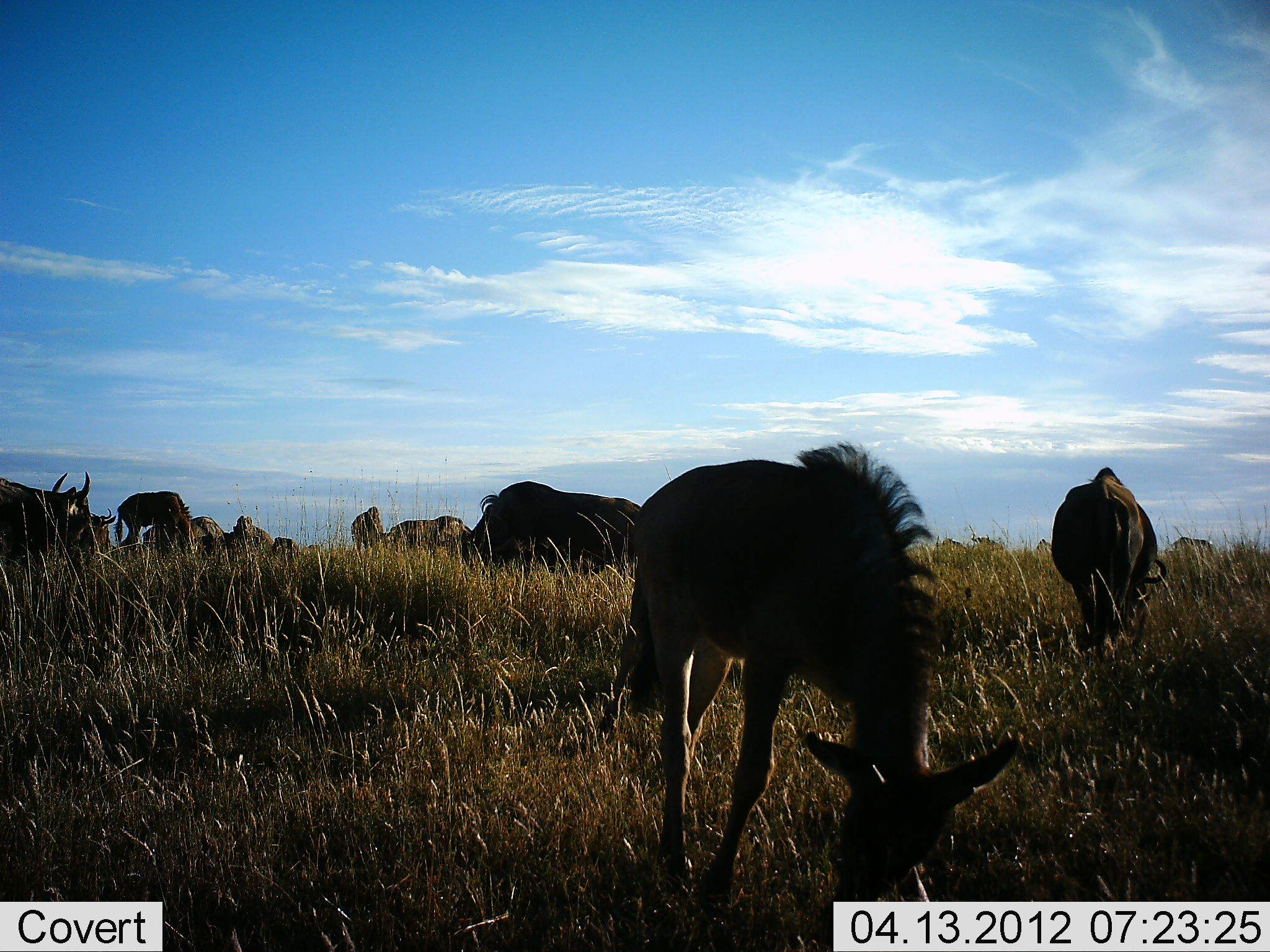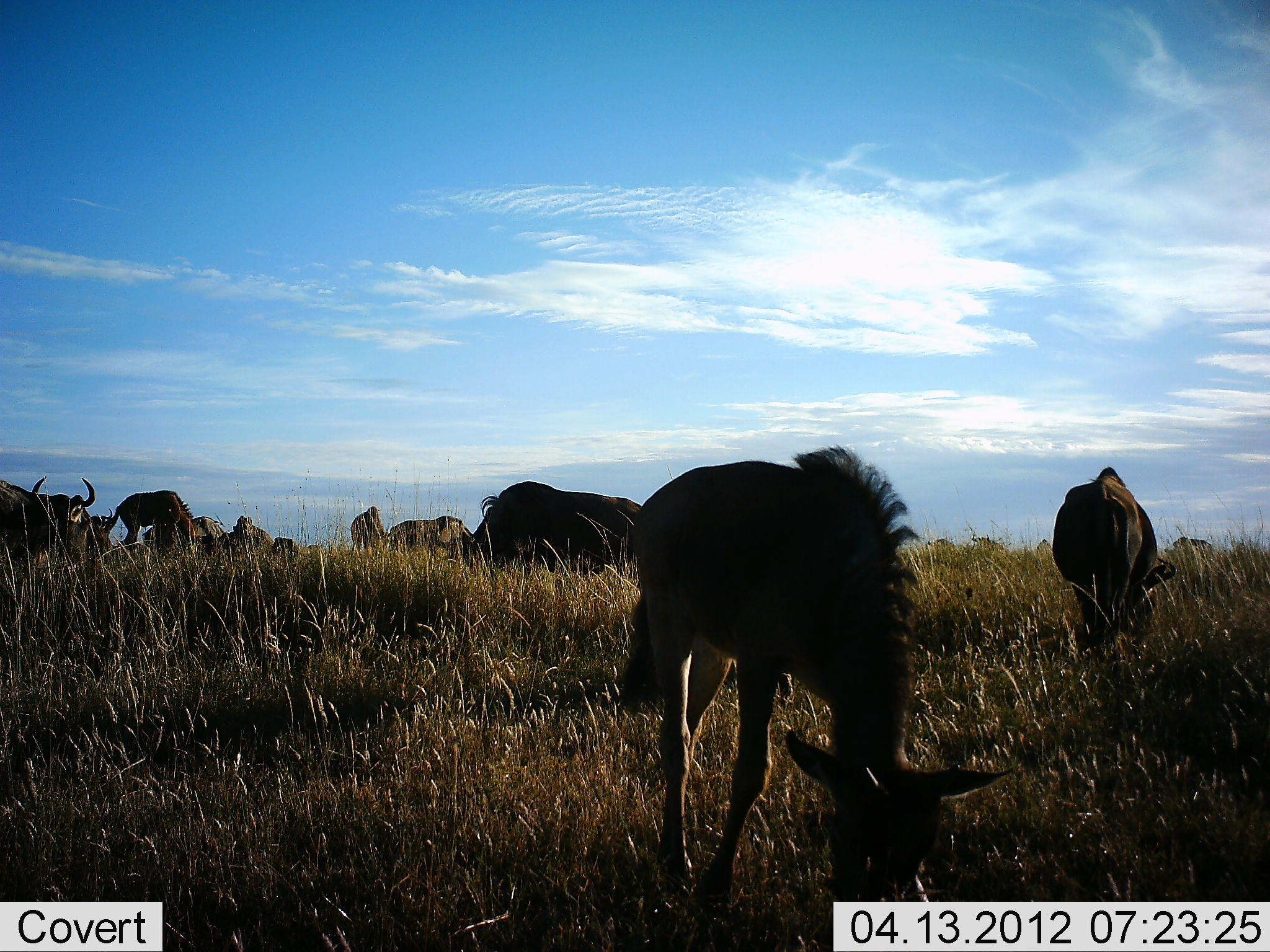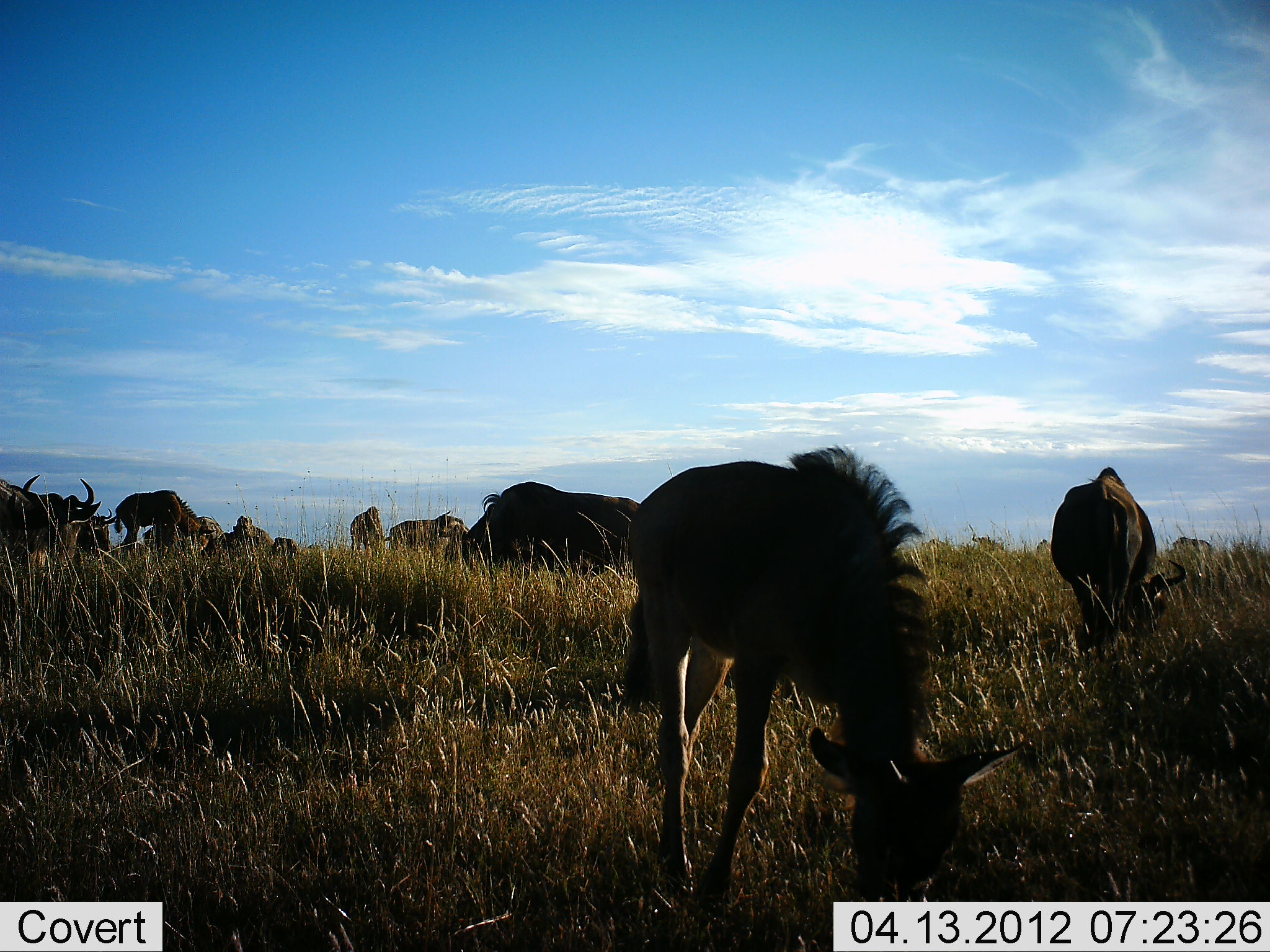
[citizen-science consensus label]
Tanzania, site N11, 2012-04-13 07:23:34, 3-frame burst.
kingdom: Animalia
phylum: Chordata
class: Mammalia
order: Artiodactyla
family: Bovidae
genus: Connochaetes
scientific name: Connochaetes taurinus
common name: blue wildebeest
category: wildebeest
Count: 11-50.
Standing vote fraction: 44%.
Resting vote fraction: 0%.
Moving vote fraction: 11%.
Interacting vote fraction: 0%.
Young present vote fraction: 56%.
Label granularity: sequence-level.